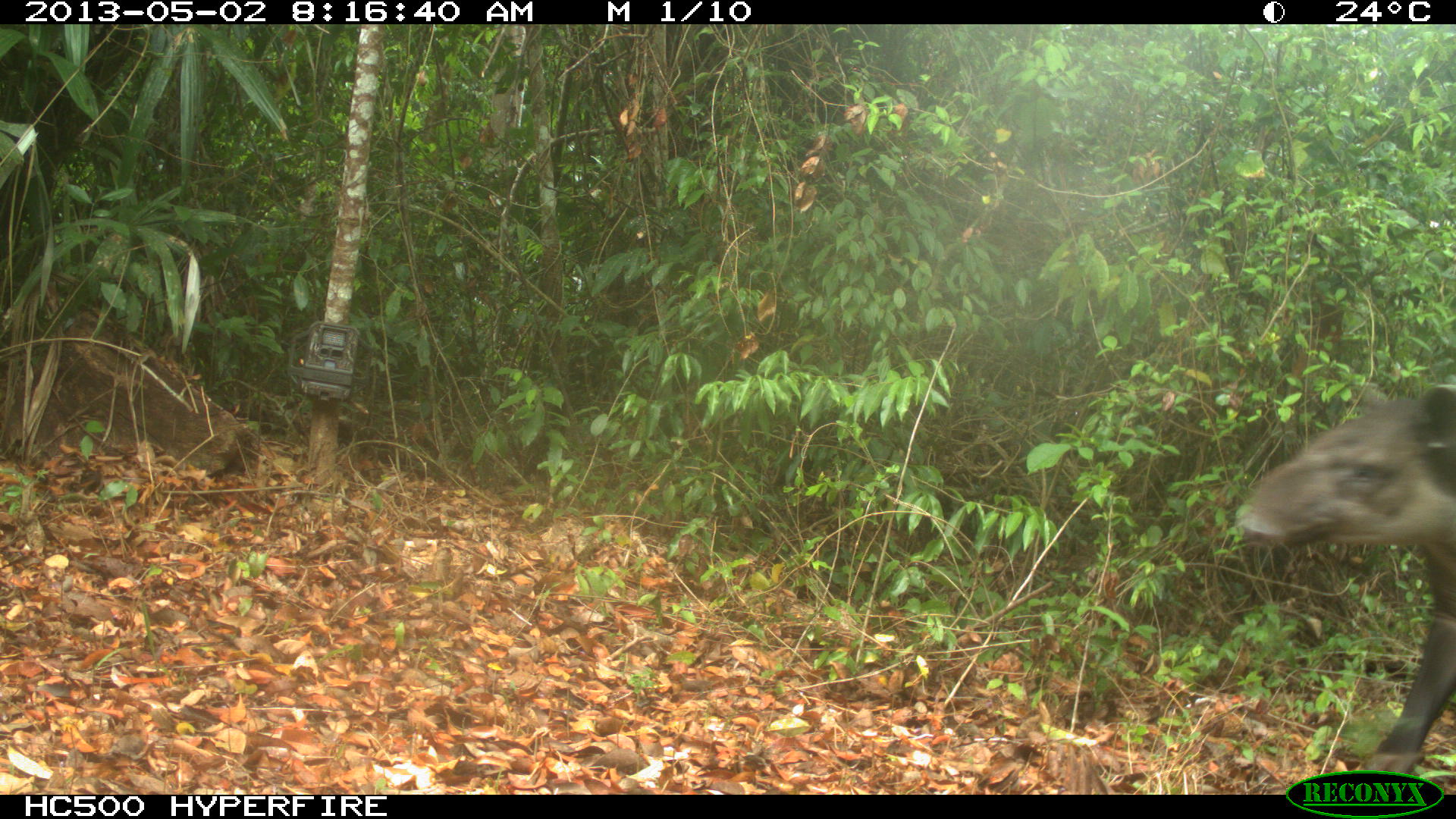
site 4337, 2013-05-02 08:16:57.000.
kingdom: Animalia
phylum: Chordata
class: Mammalia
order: Perissodactyla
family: Tapiridae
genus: Tapirus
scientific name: Tapirus bairdii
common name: baird's tapir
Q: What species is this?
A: Tapirus bairdii (baird's tapir).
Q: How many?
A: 1.